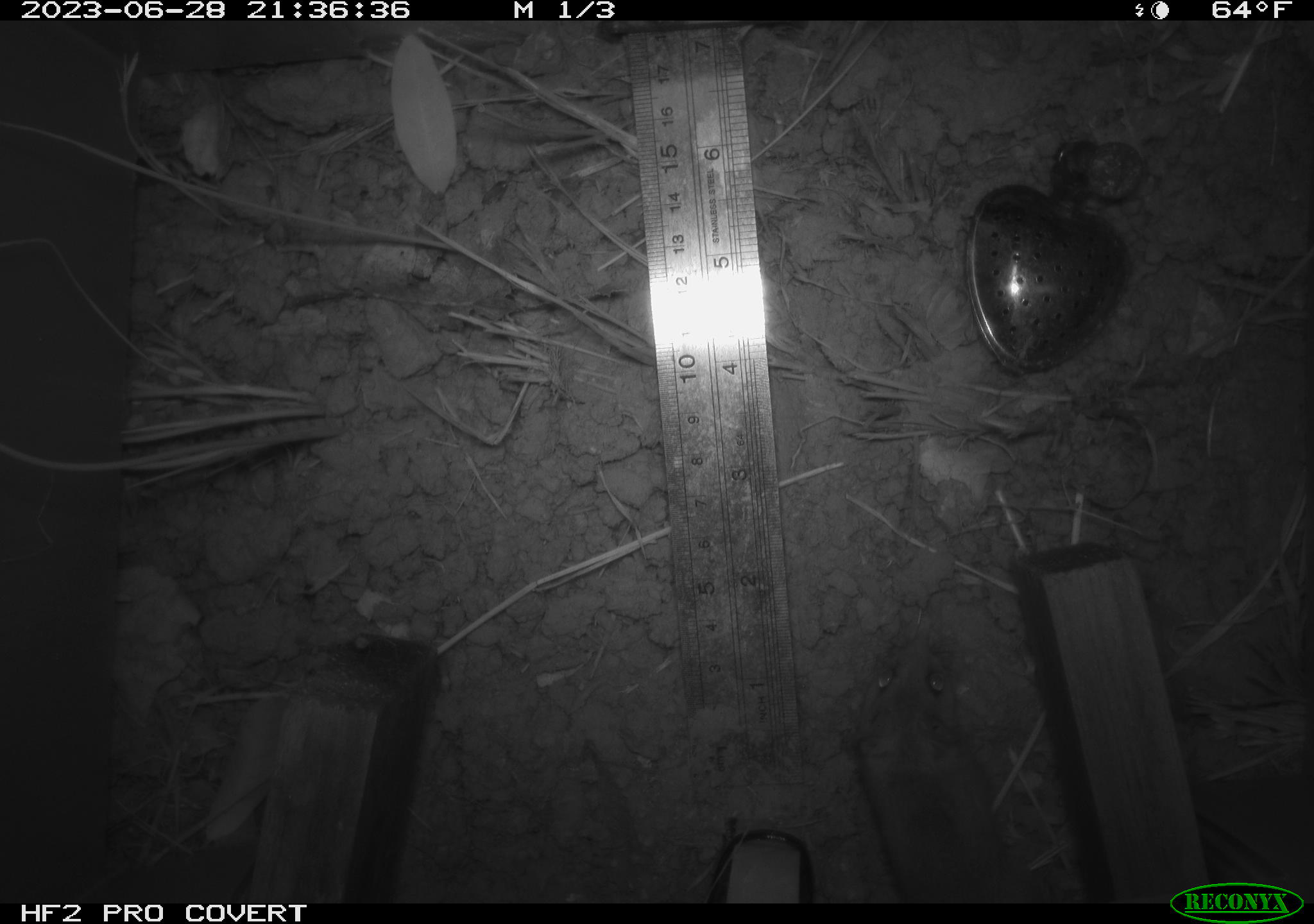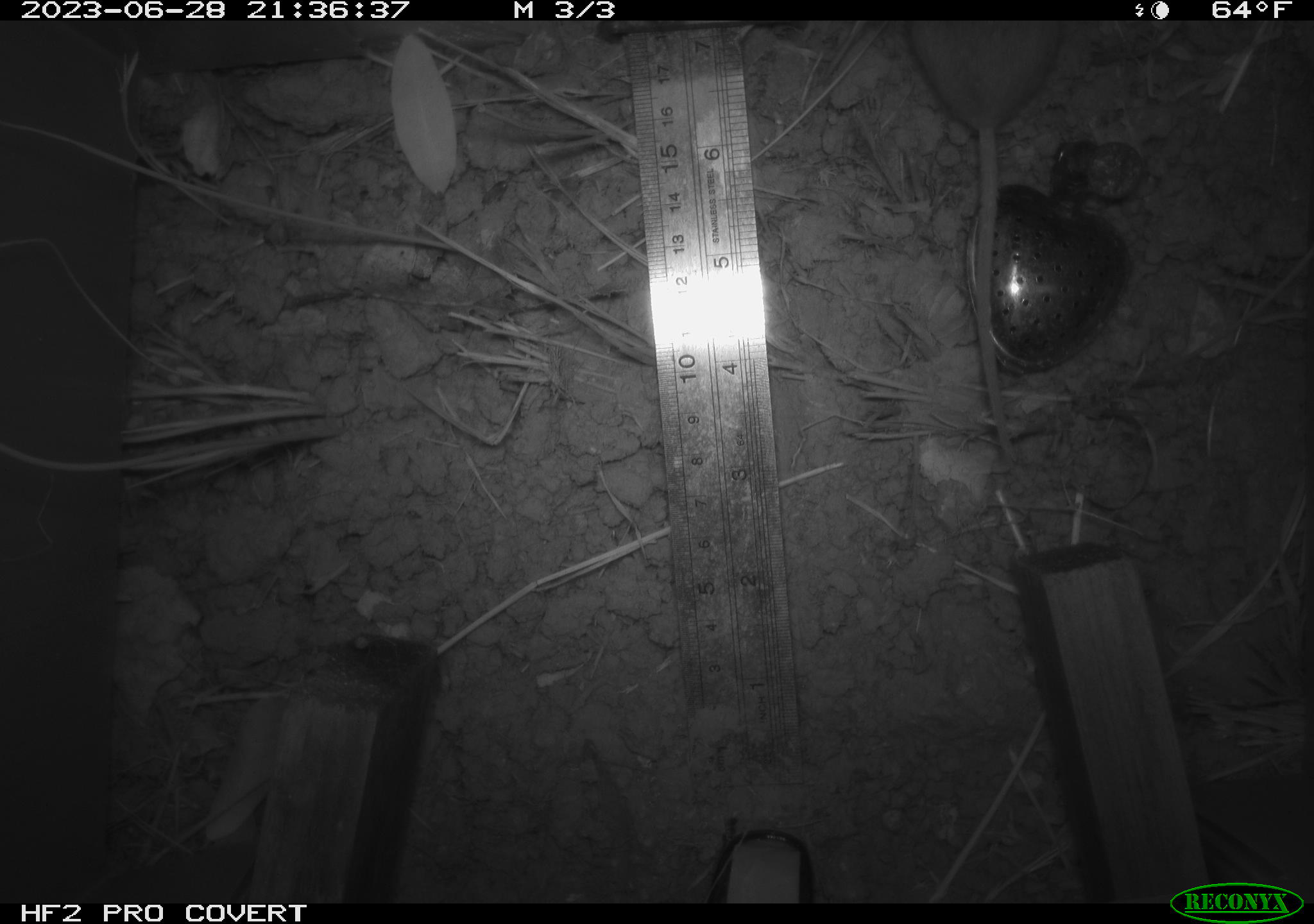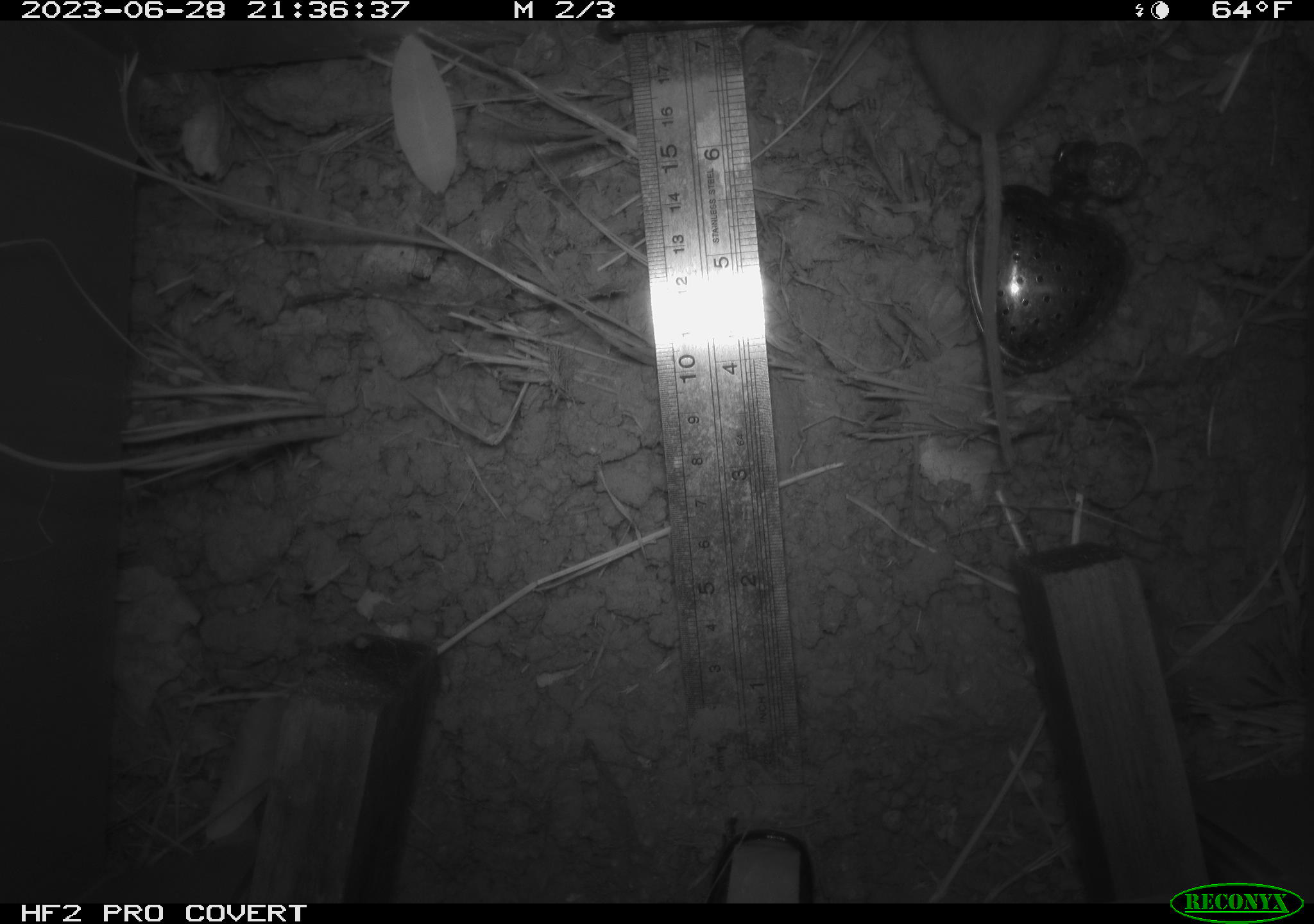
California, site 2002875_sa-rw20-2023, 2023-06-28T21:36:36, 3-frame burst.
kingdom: Animalia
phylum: Chordata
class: Mammalia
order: Rodentia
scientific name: Rodentia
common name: mouse species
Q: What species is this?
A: Mouse species (Rodentia).